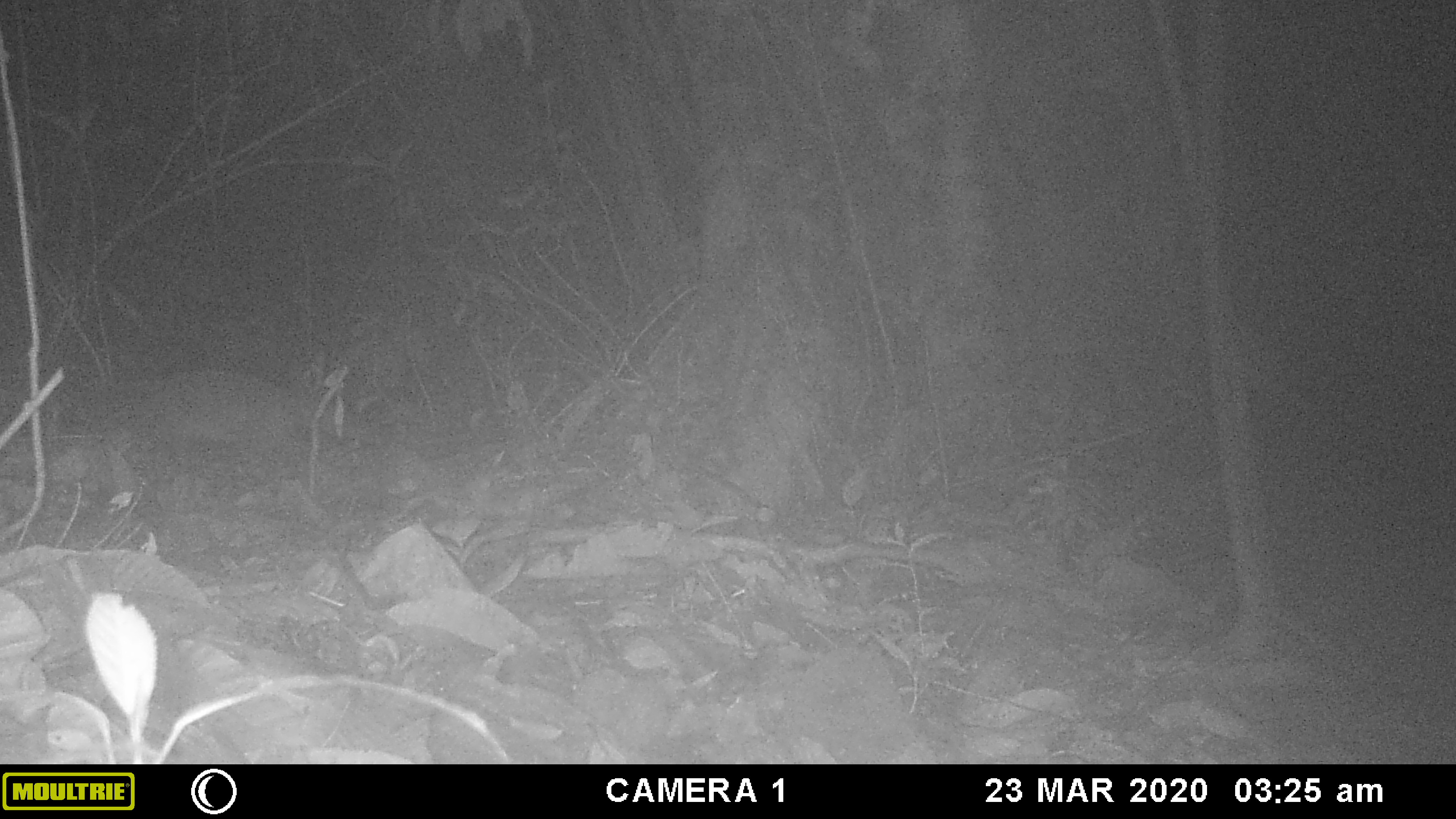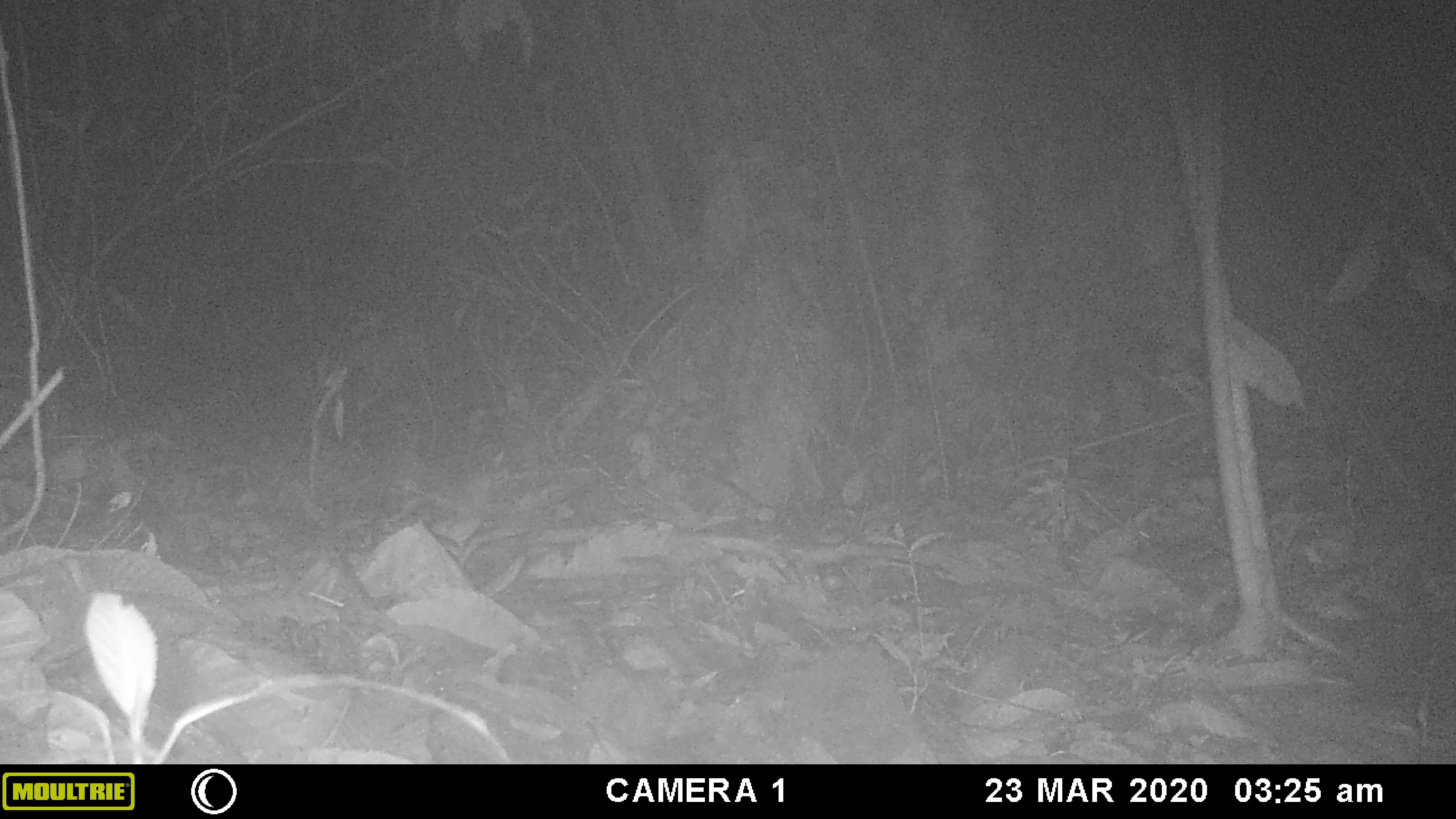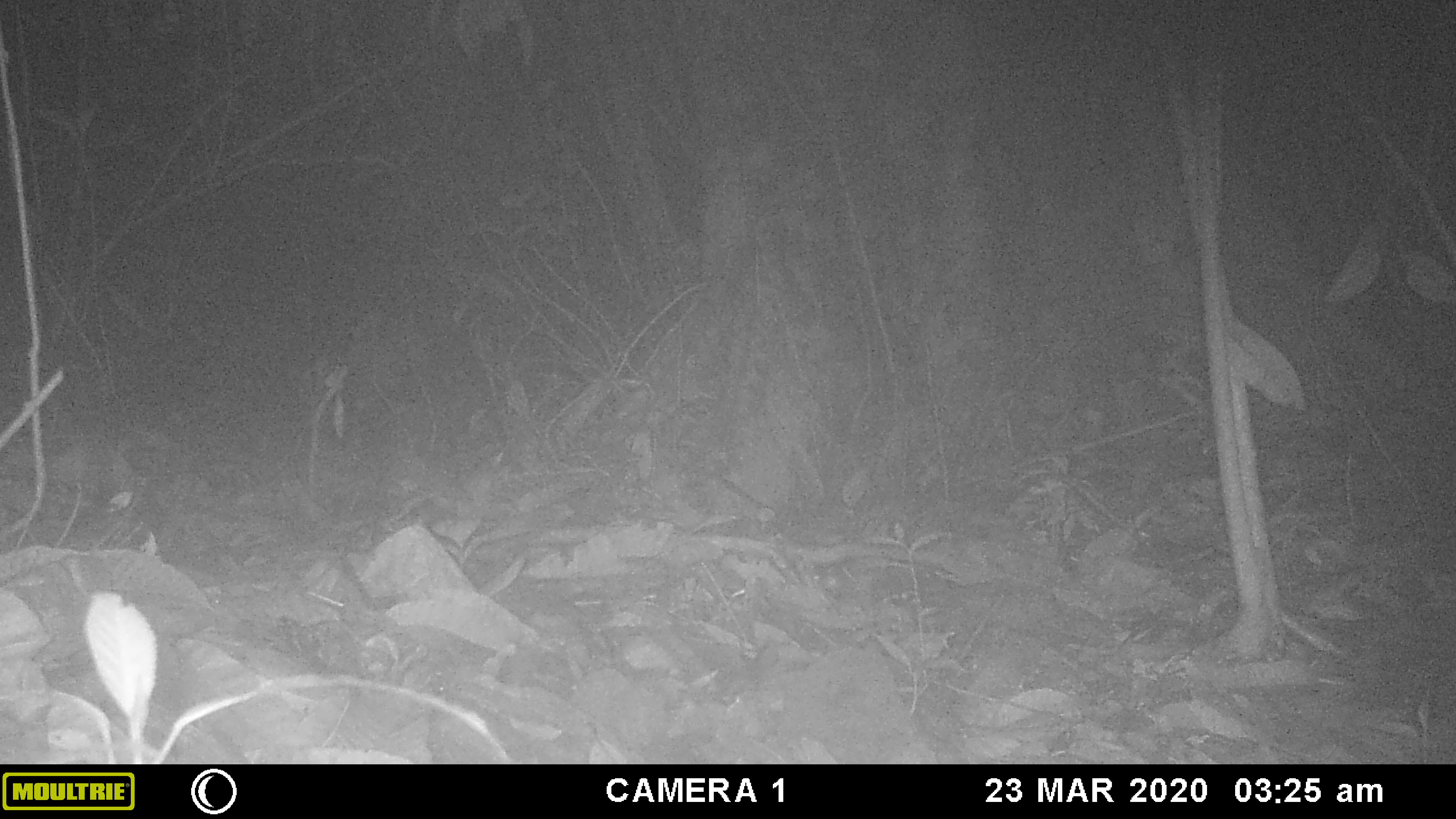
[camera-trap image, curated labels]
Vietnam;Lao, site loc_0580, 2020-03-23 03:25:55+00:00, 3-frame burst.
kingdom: Animalia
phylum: Chordata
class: Mammalia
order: Carnivora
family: Viverridae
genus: Paguma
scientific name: Paguma larvata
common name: masked palm civet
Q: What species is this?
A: Masked palm civet (Paguma larvata).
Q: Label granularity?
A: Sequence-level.